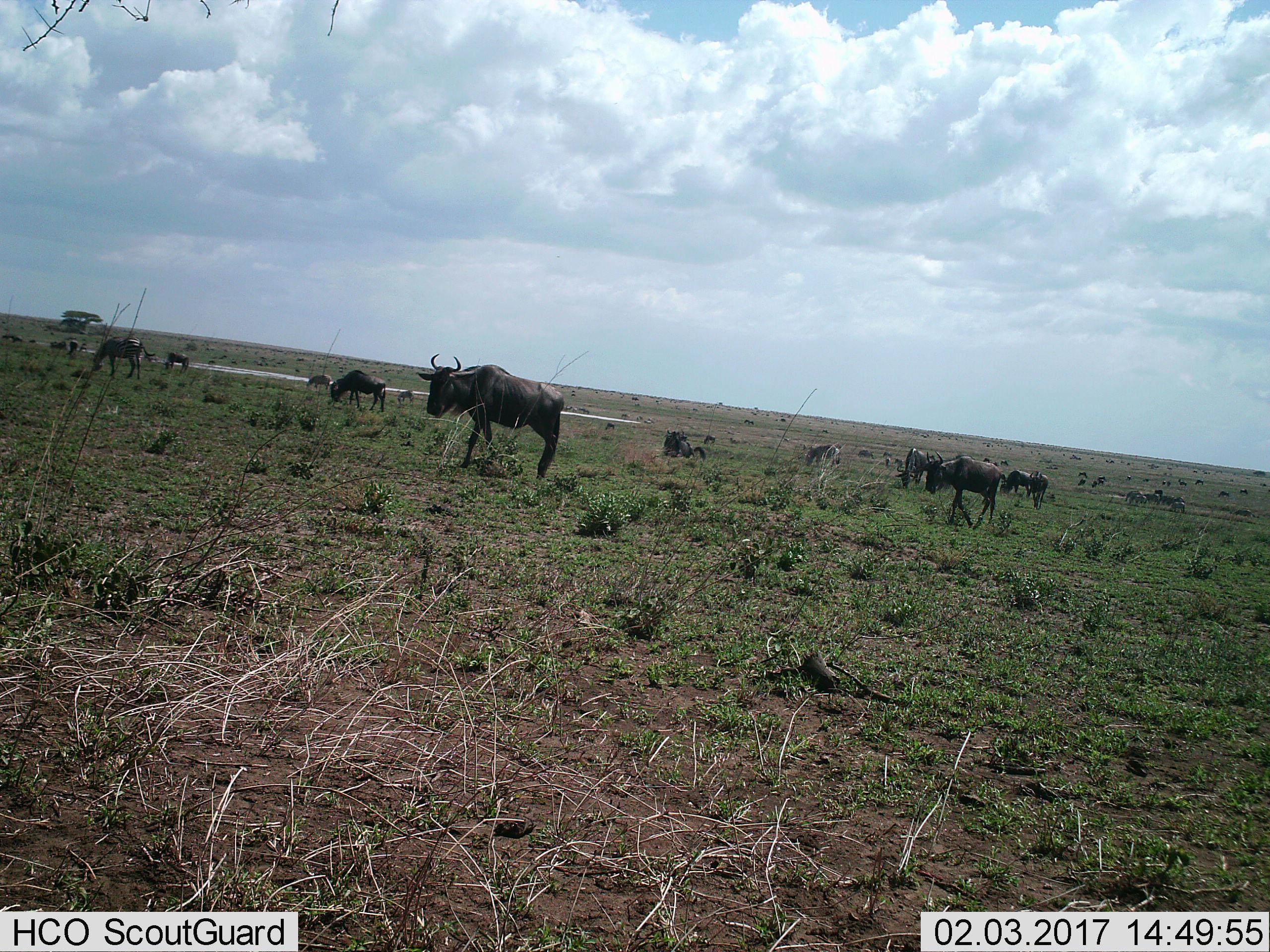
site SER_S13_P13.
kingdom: Animalia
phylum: Chordata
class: Mammalia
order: Artiodactyla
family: Bovidae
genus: Connochaetes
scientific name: Connochaetes taurinus taurinus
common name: blue wildebeest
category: wildebeestblue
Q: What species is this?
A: Wildebeestblue (blue wildebeest) (Connochaetes taurinus taurinus).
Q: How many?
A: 11-50.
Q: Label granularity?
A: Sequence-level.